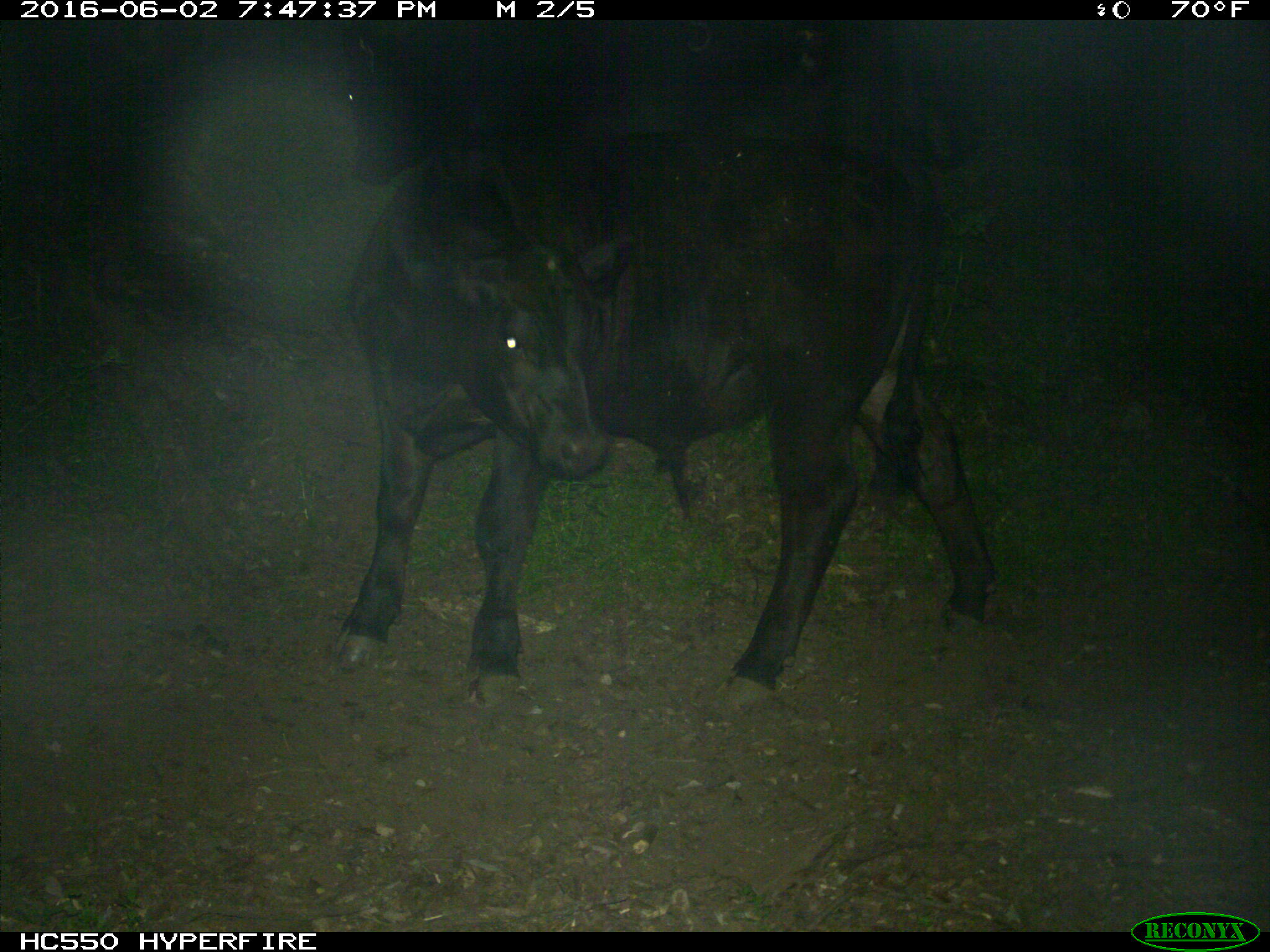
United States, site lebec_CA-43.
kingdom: Animalia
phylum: Chordata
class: Mammalia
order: Artiodactyla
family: Bovidae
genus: Bos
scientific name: Bos taurus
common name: domestic cow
Bos taurus (domestic cow).